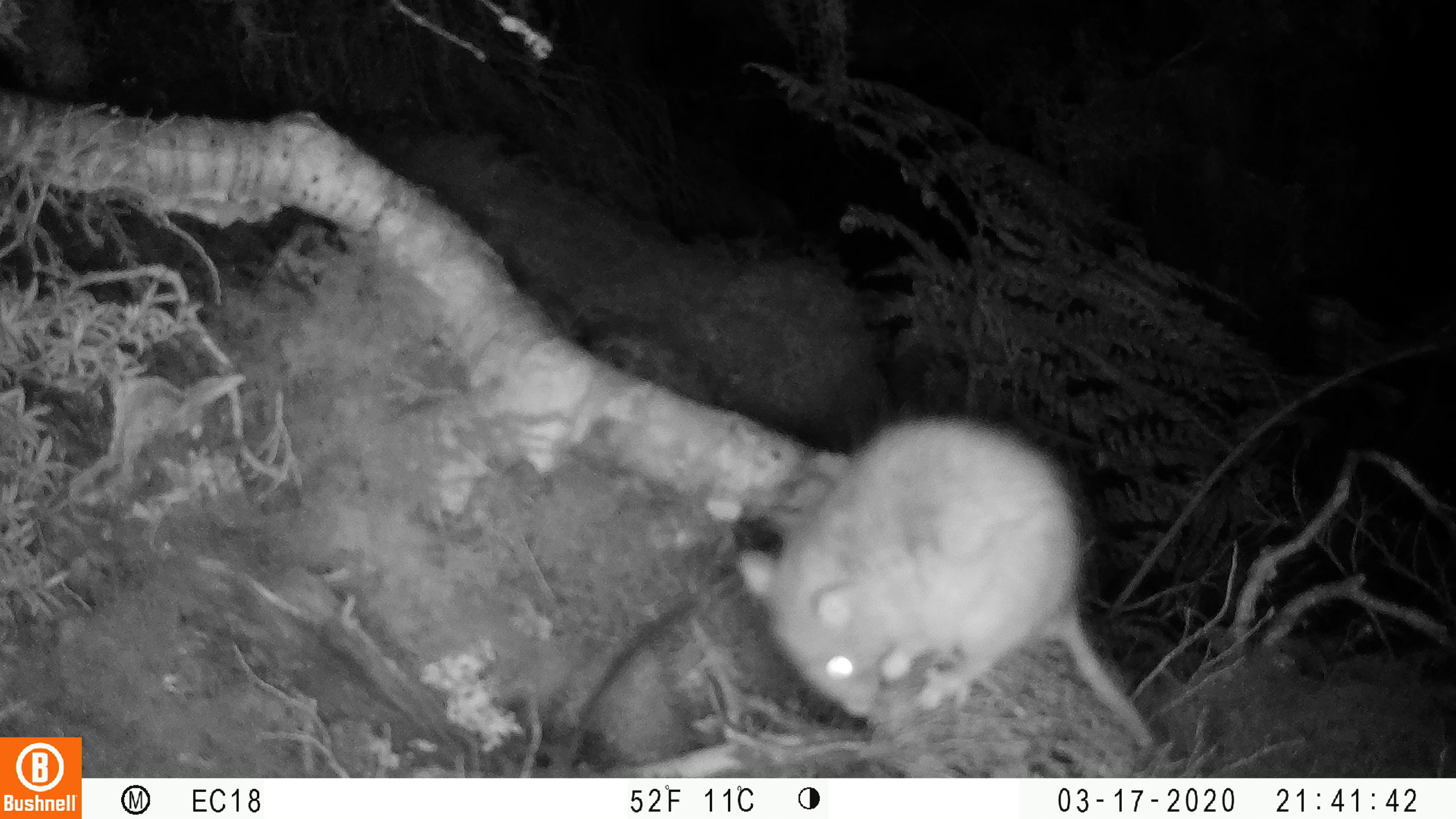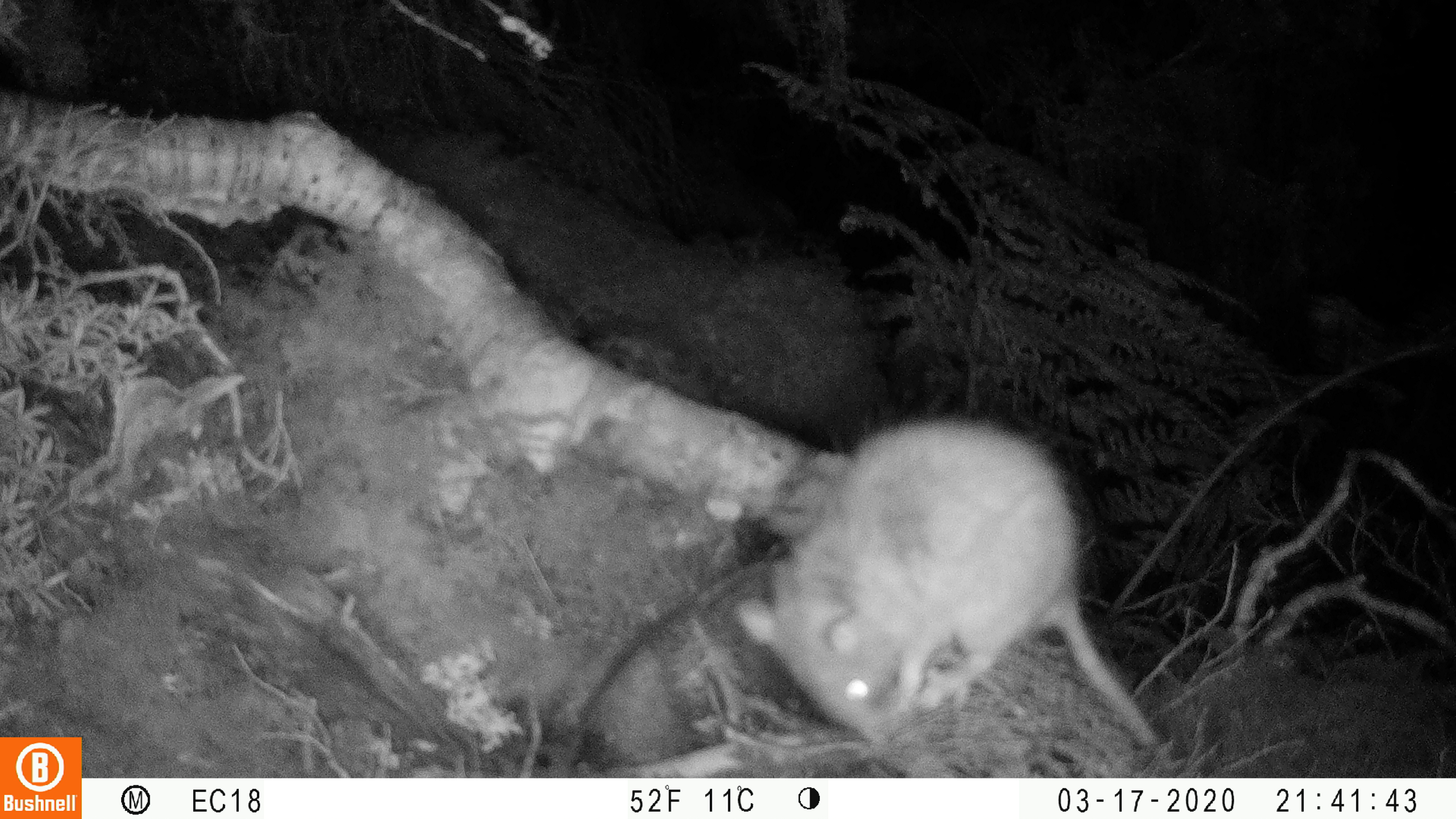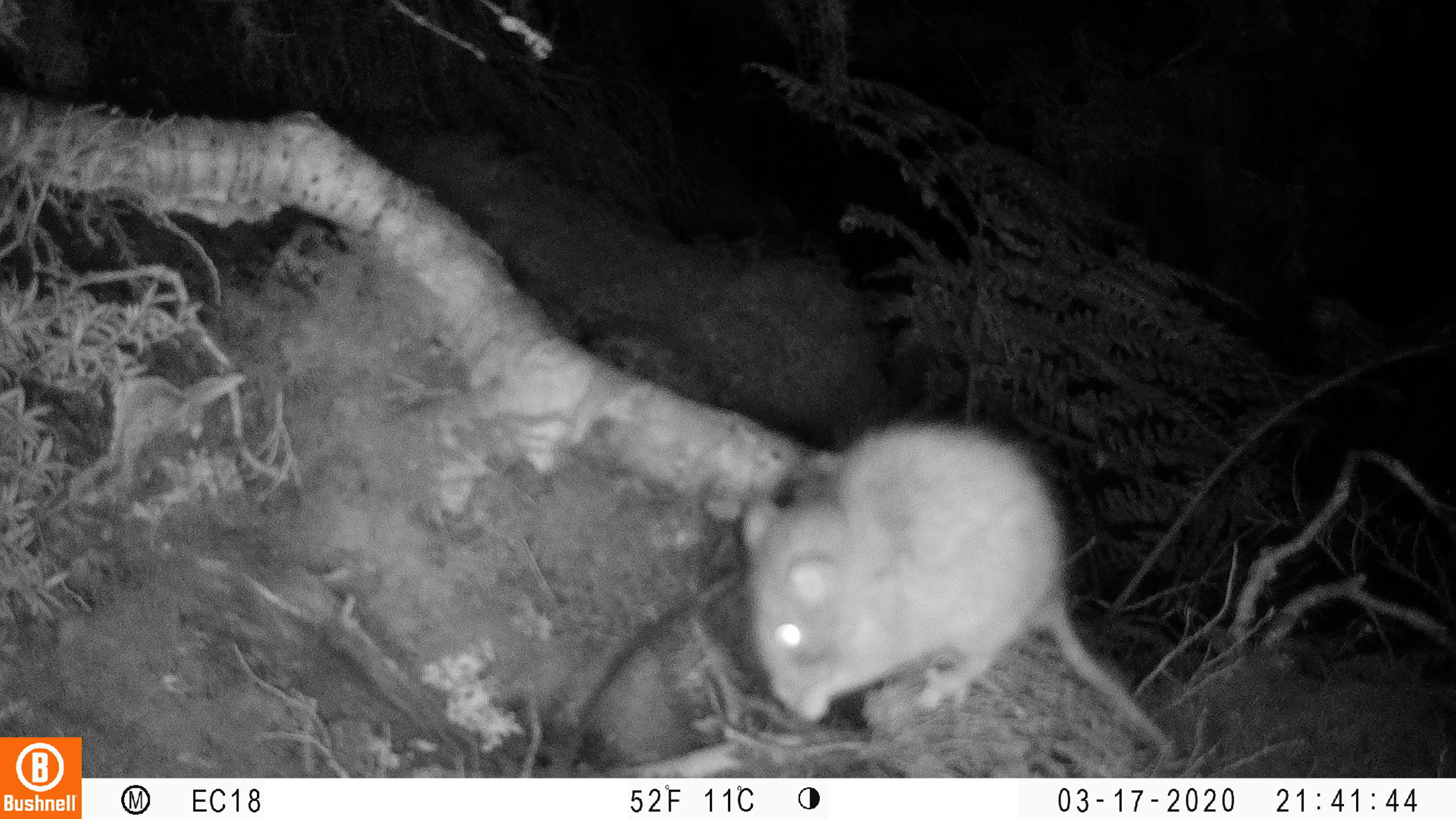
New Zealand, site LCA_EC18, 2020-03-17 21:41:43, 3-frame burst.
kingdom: Animalia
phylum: Chordata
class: Mammalia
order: Rodentia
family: Muridae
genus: Rattus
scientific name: Rattus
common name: rat